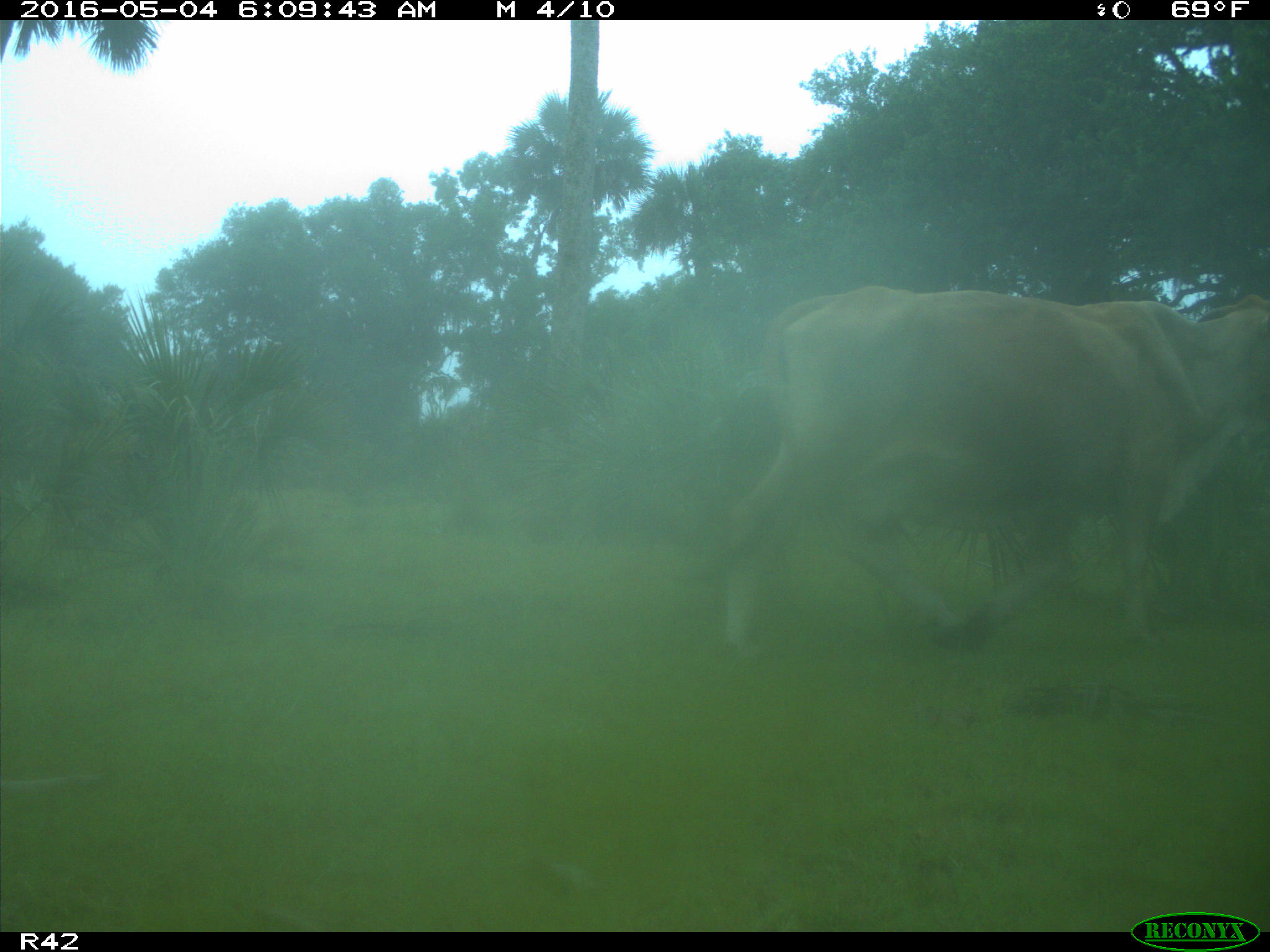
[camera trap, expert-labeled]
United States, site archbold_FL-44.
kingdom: Animalia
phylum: Chordata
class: Mammalia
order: Artiodactyla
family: Bovidae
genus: Bos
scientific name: Bos taurus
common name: domestic cow